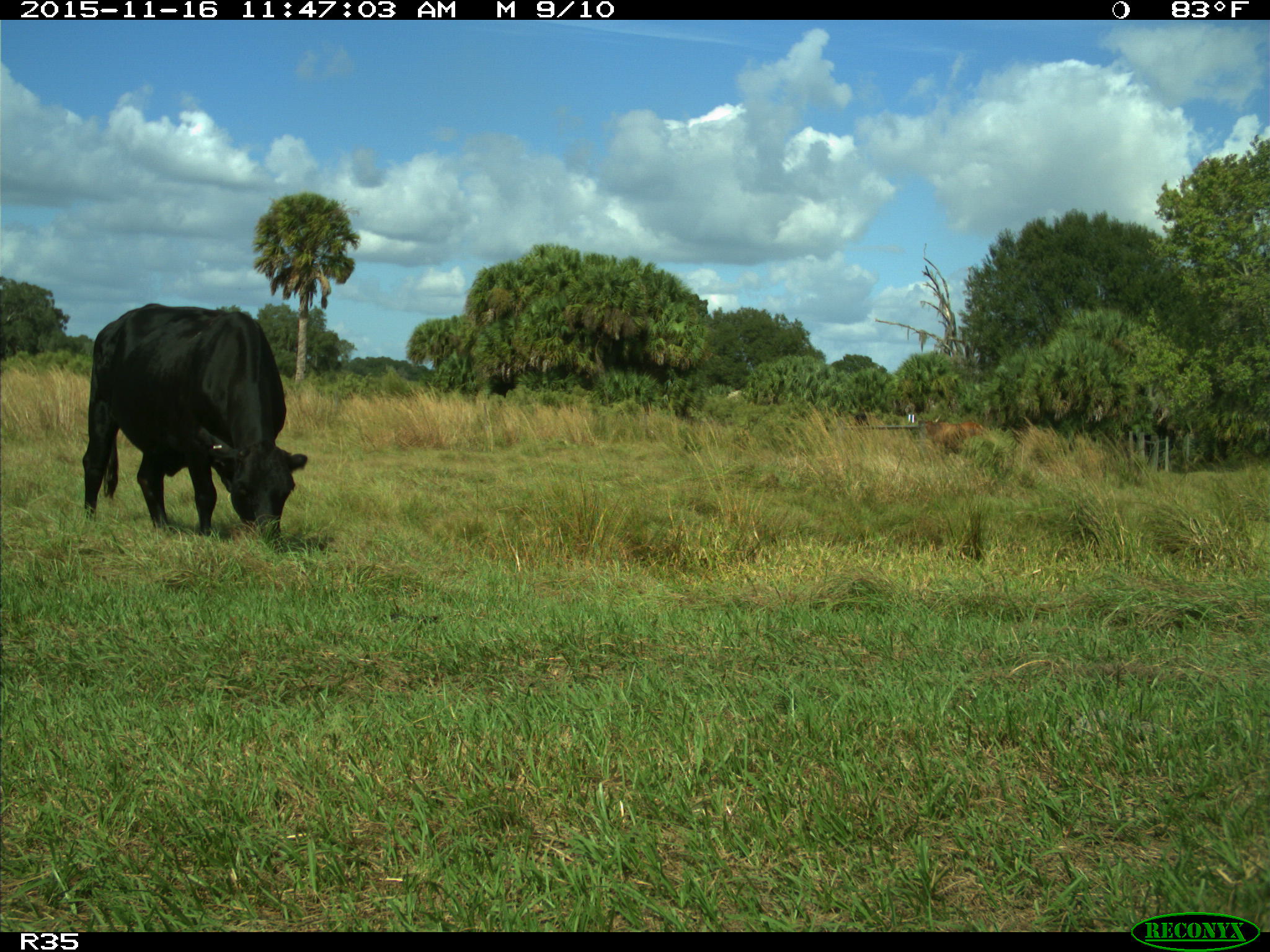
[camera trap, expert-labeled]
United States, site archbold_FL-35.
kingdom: Animalia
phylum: Chordata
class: Mammalia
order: Artiodactyla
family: Bovidae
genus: Bos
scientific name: Bos taurus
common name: domestic cow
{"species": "Bos taurus (domestic cow)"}